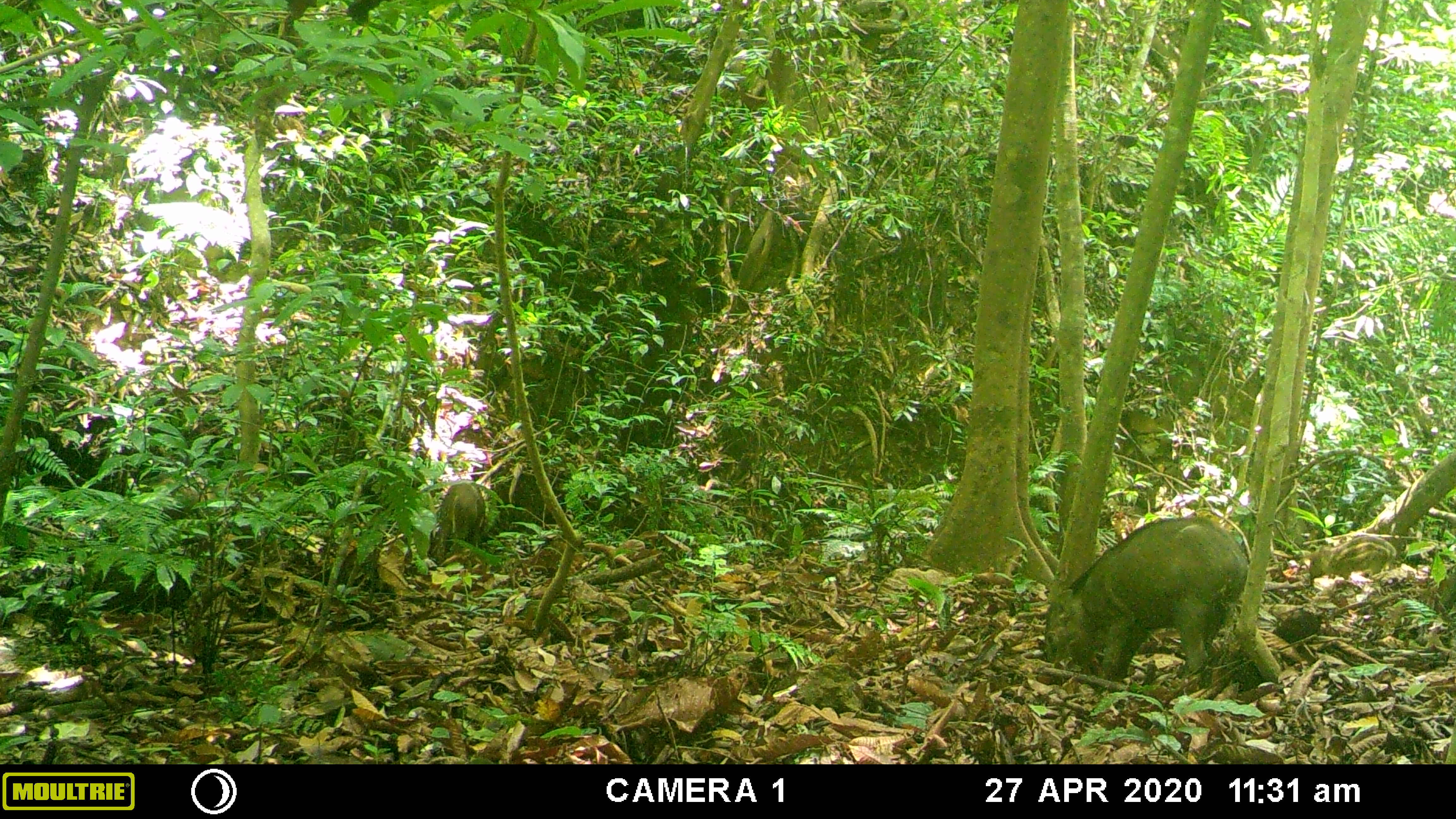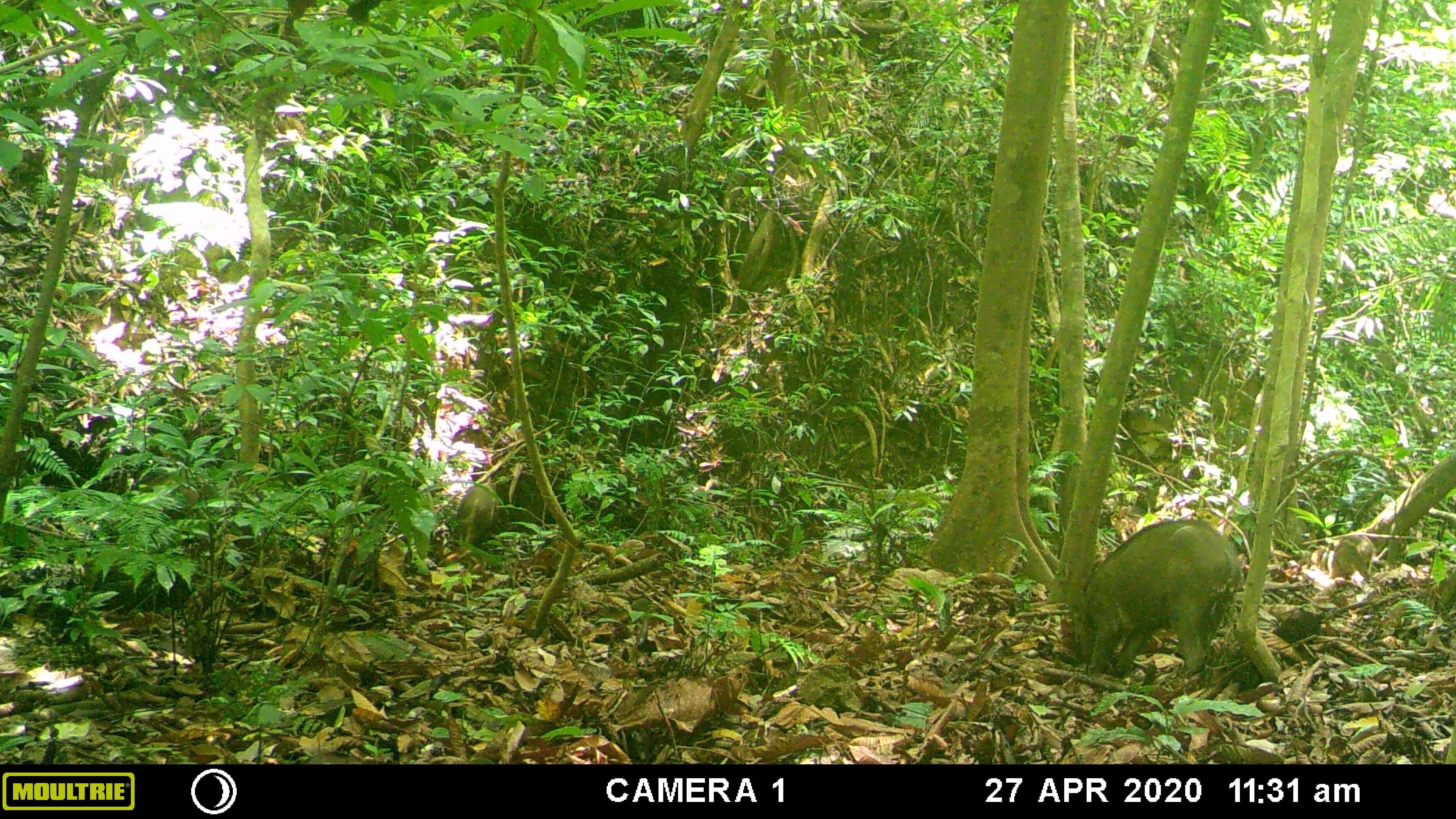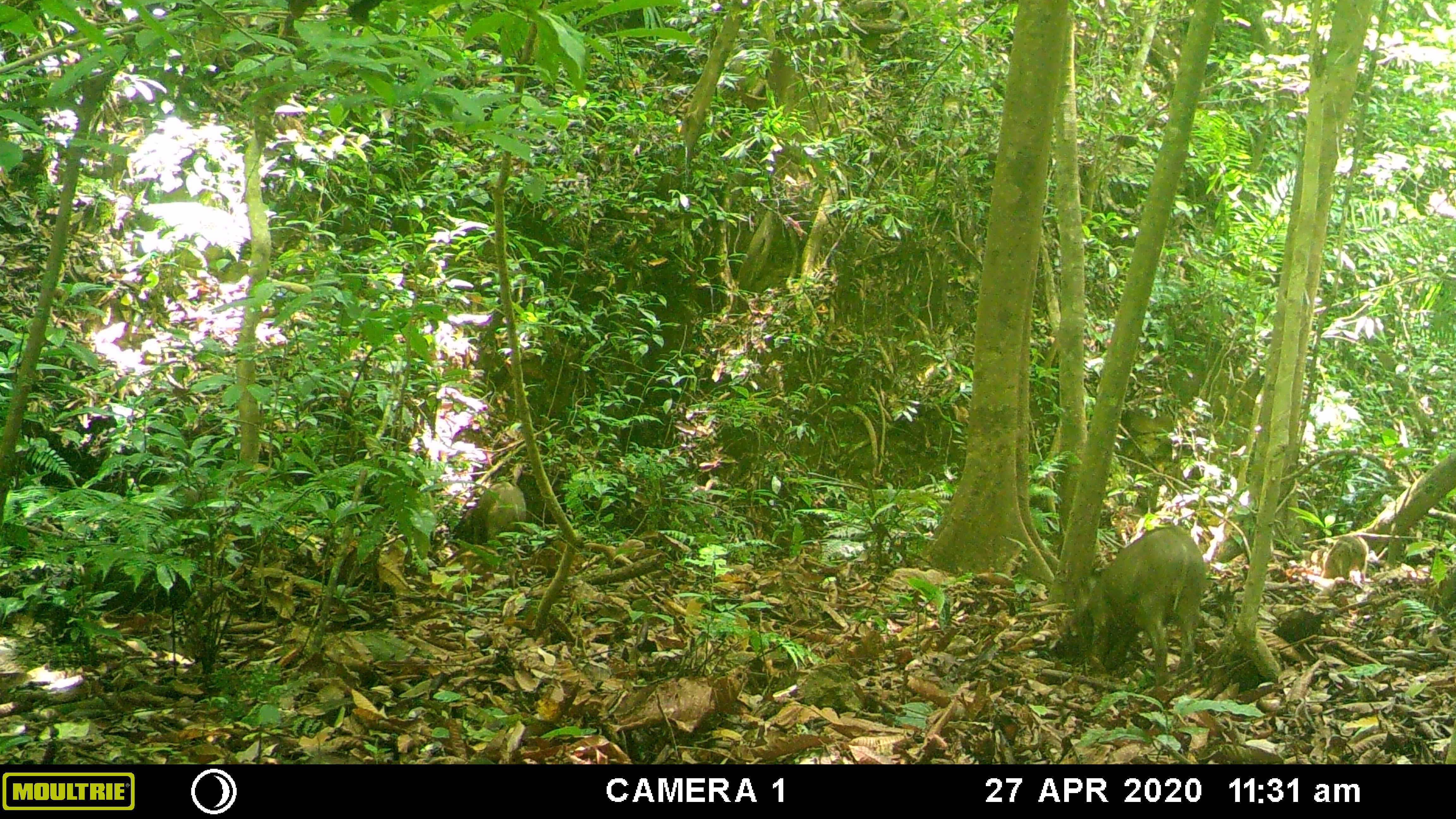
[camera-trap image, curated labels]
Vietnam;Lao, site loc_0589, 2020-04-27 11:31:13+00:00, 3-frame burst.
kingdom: Animalia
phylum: Chordata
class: Mammalia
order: Artiodactyla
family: Suidae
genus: Sus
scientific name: Sus scrofa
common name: eurasian wild pig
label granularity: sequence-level